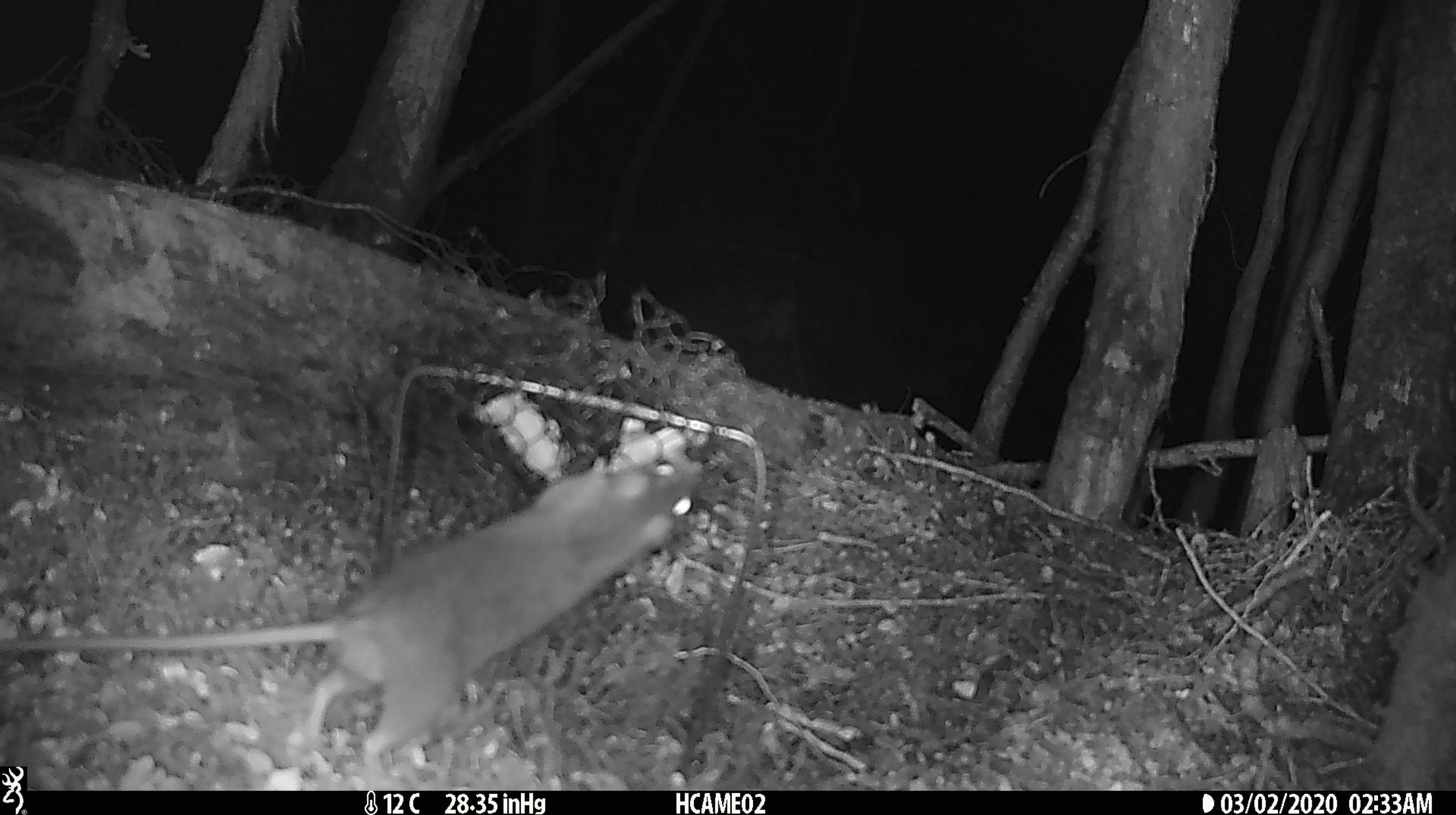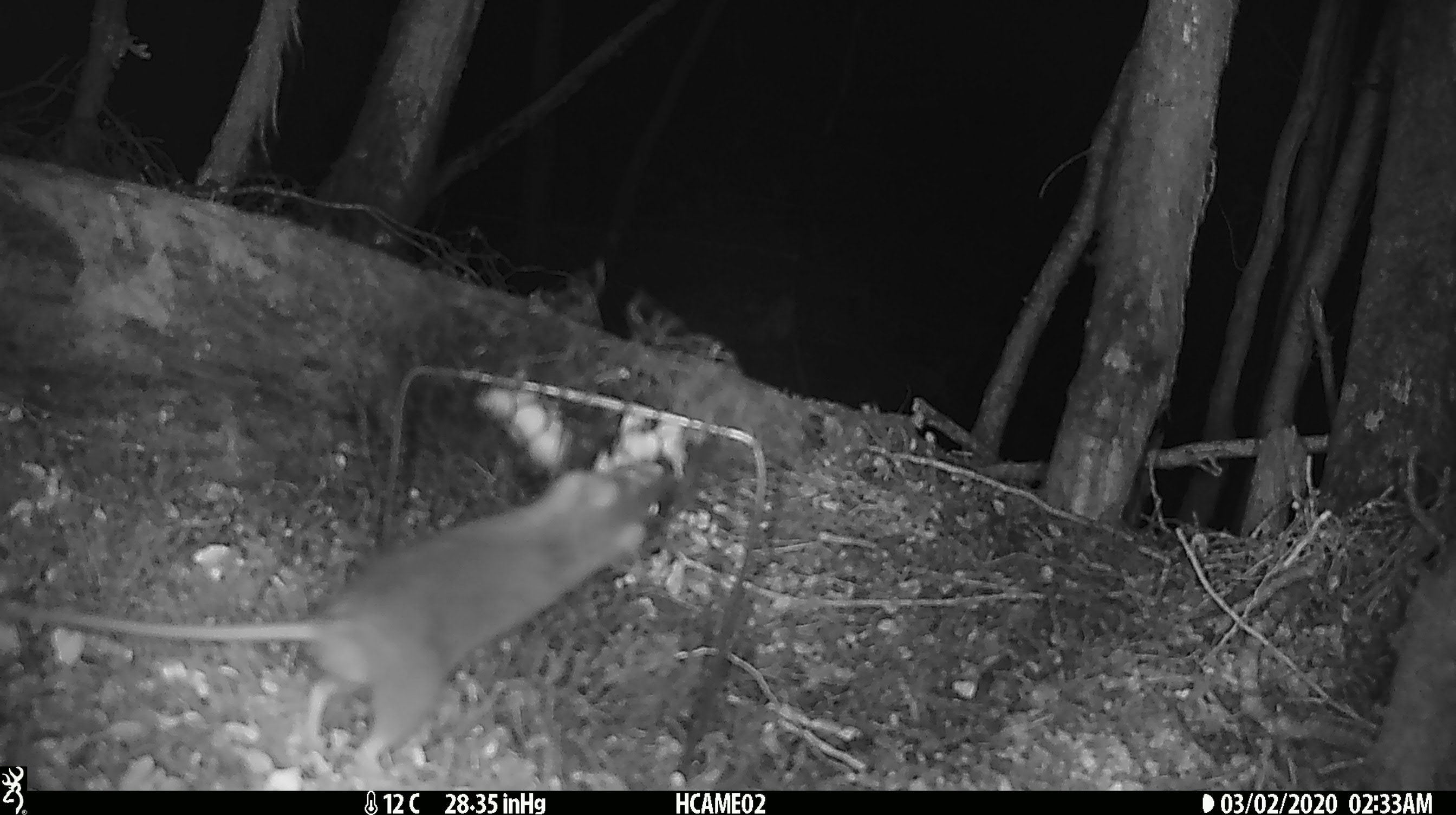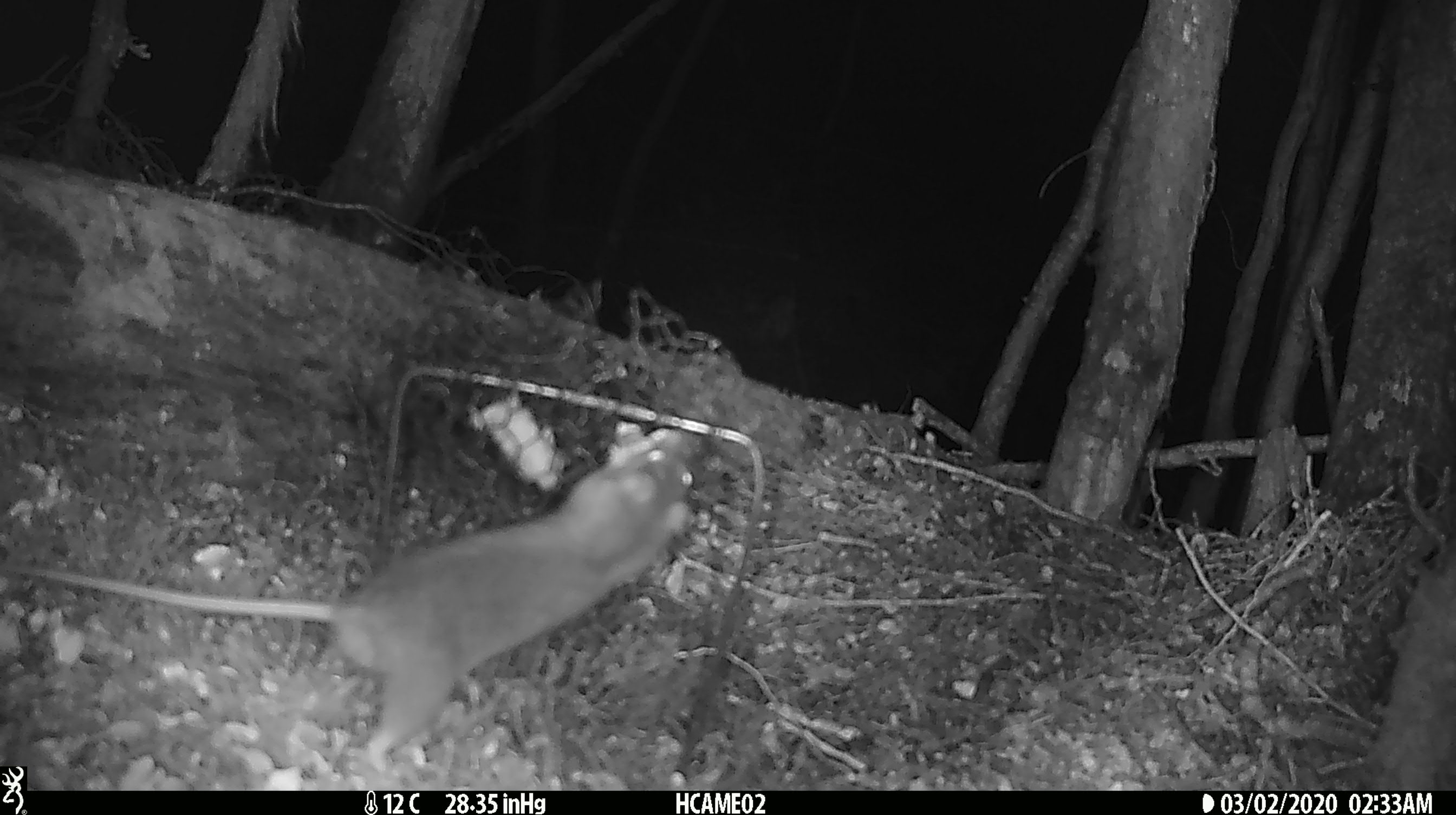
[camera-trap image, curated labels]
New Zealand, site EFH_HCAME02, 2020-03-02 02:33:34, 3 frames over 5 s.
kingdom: Animalia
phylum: Chordata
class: Mammalia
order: Rodentia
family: Muridae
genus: Rattus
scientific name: Rattus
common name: rat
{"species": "rat (Rattus)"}